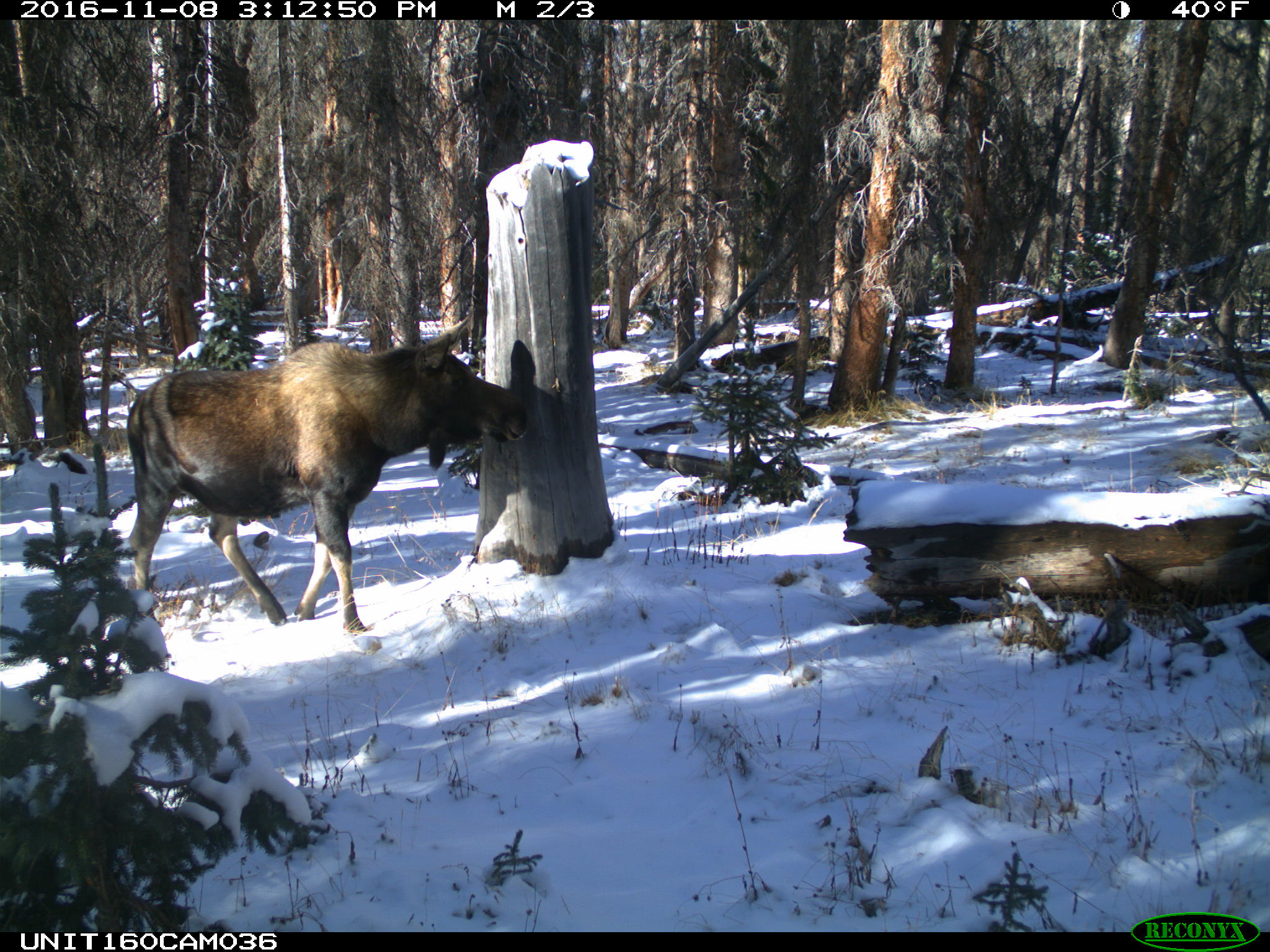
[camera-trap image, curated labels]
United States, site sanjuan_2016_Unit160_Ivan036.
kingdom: Animalia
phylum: Chordata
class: Mammalia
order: Artiodactyla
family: Cervidae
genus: Alces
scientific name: Alces alces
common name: moose